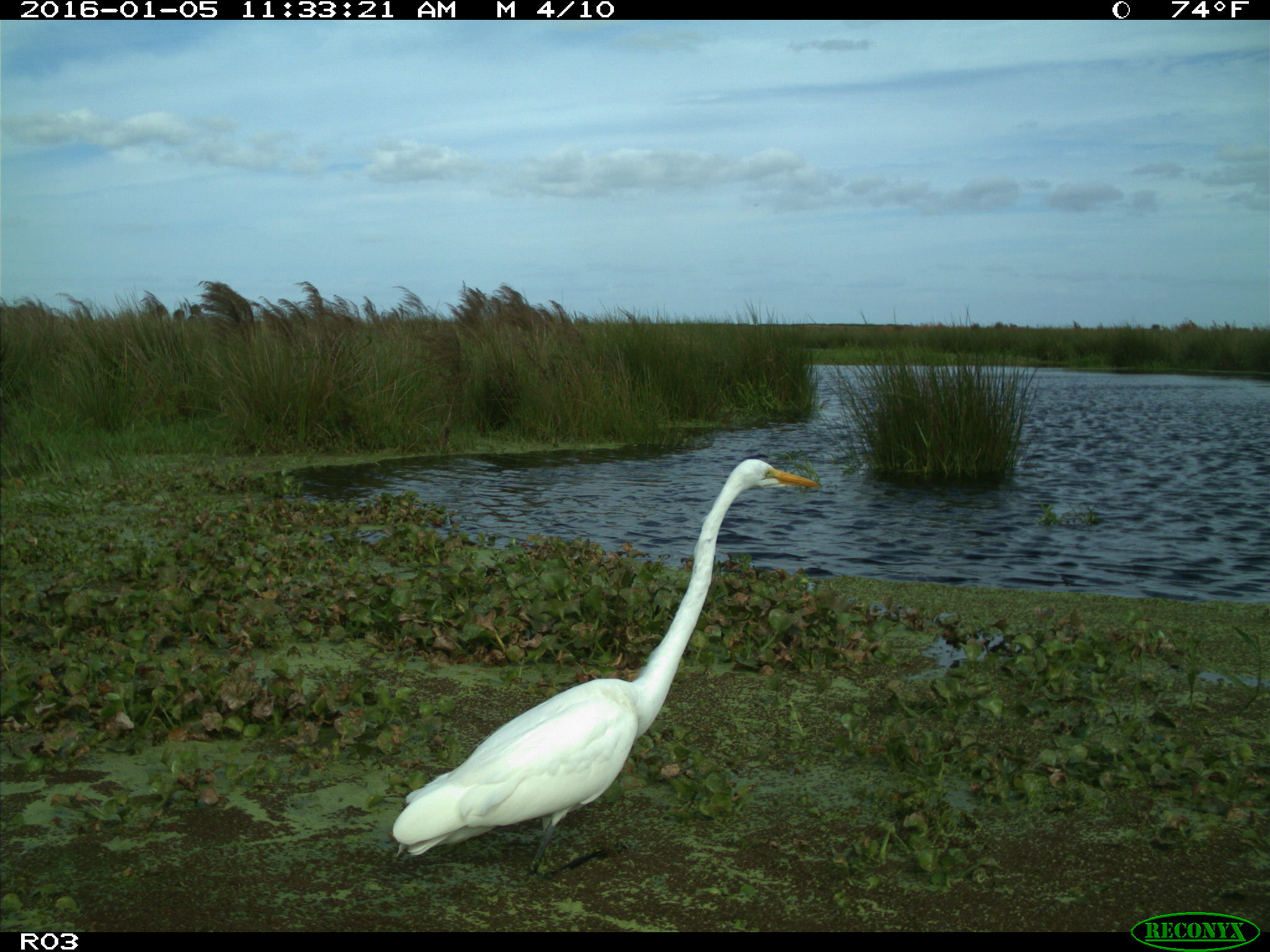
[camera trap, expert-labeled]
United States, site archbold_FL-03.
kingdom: Animalia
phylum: Chordata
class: Aves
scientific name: Aves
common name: birds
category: unidentified bird